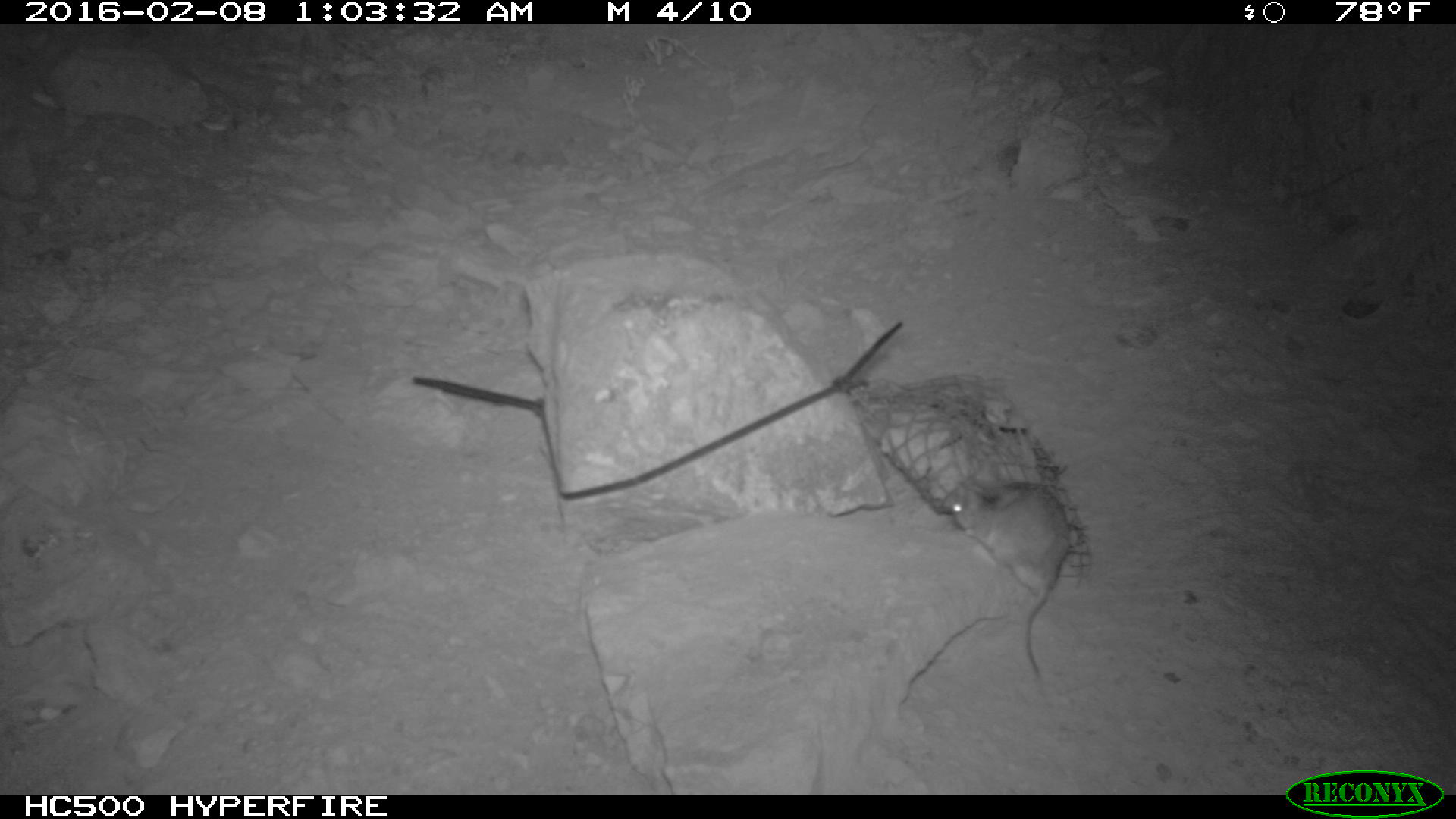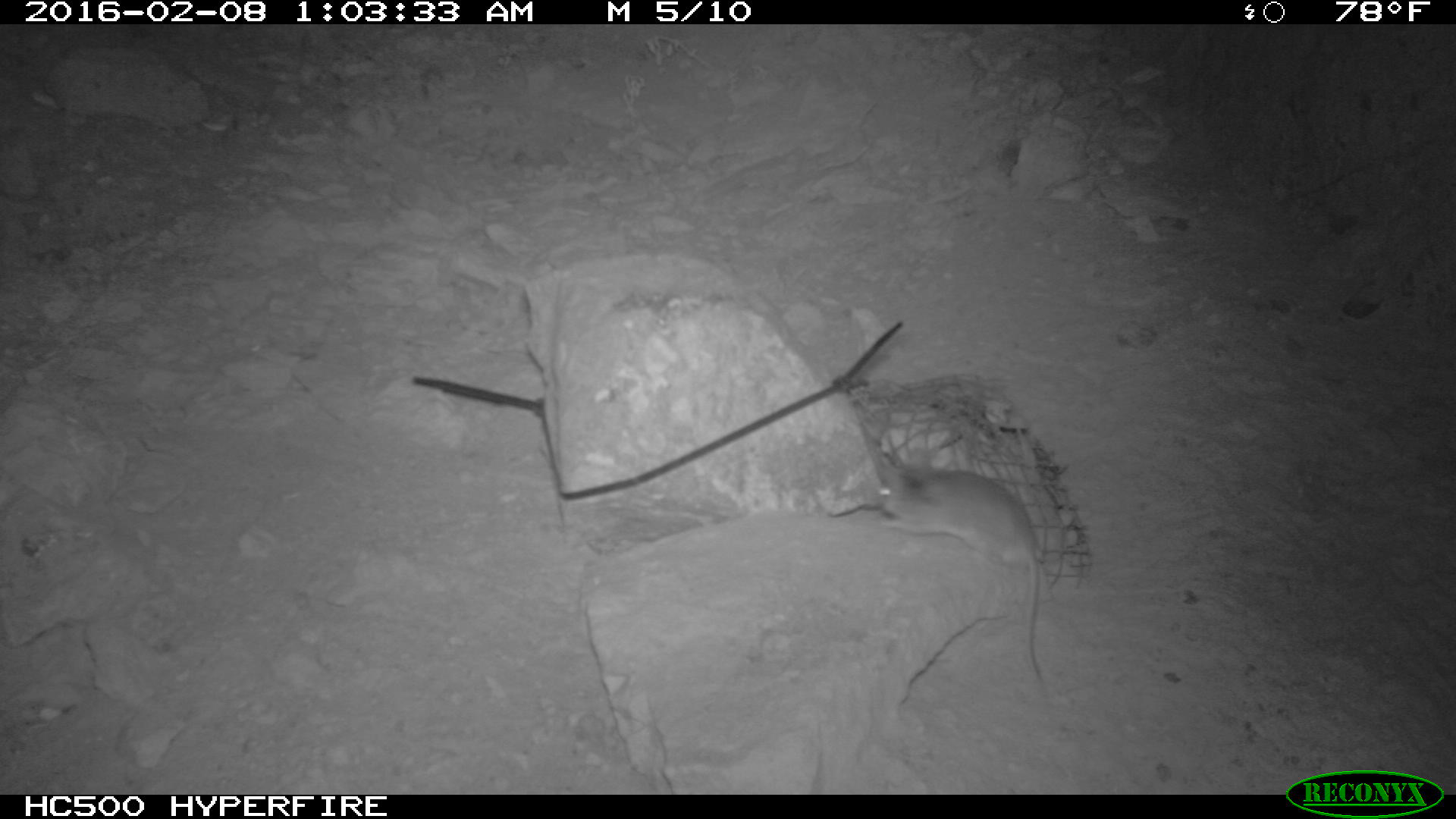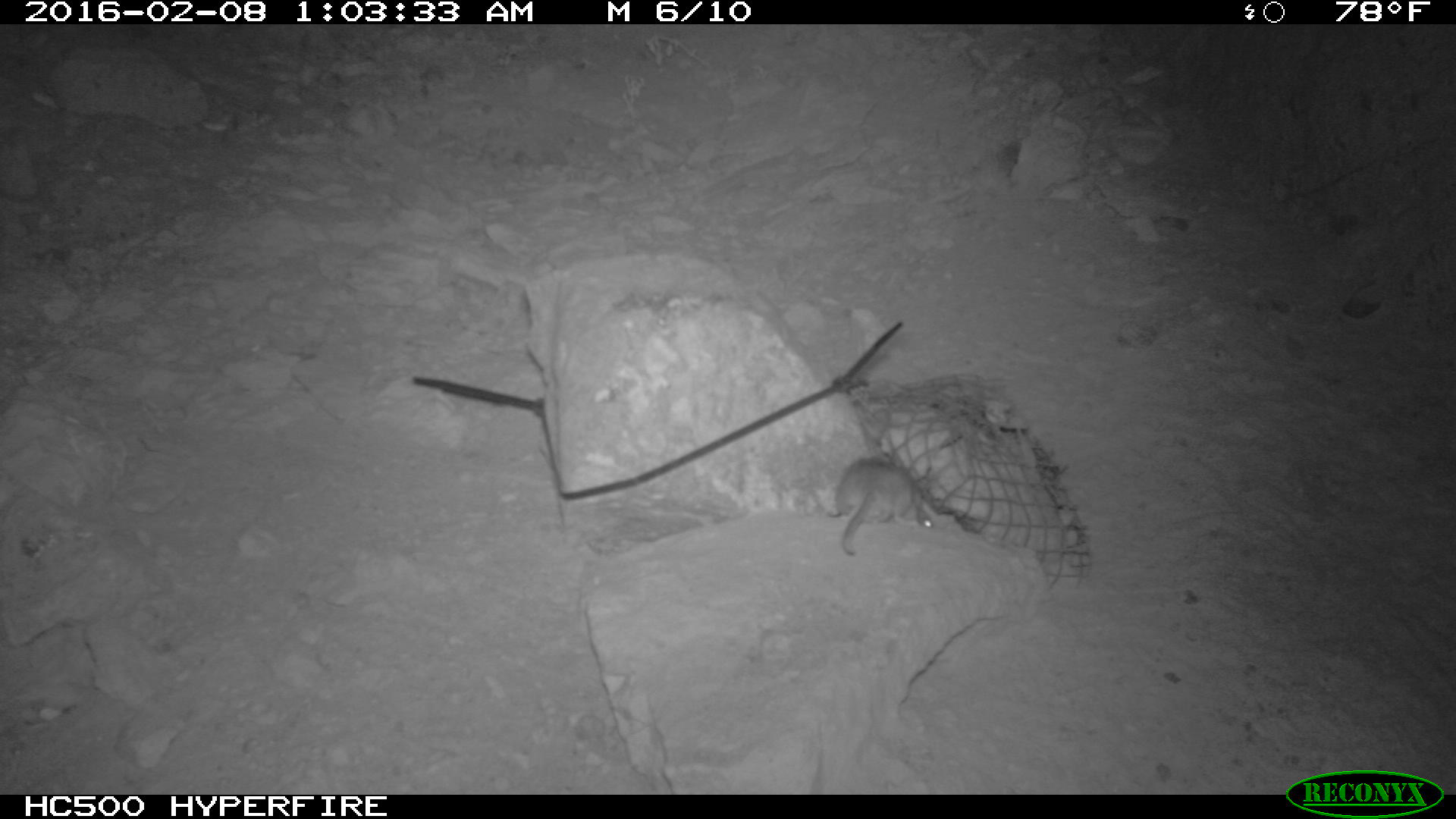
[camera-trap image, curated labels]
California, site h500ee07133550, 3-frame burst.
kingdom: Animalia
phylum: Chordata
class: Mammalia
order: Rodentia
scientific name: Rodentia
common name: rodent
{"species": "rodent (Rodentia)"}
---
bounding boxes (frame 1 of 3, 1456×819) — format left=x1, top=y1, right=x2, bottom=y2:
rodent: left=949, top=476, right=1068, bottom=686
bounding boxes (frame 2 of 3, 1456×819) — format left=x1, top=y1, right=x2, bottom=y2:
rodent: left=874, top=449, right=1041, bottom=690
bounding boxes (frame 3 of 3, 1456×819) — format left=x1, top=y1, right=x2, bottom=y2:
rodent: left=830, top=458, right=933, bottom=554